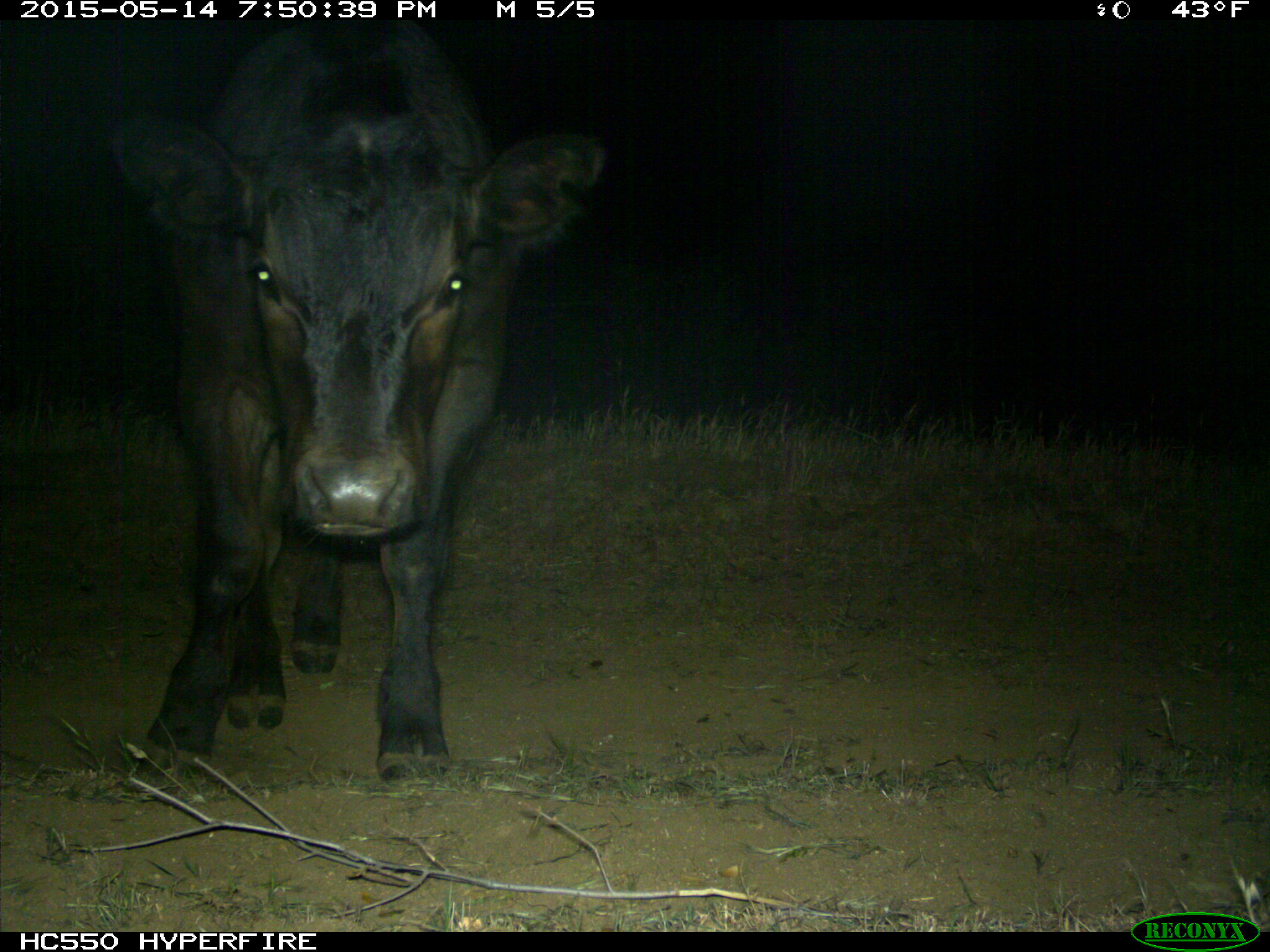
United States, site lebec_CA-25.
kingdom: Animalia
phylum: Chordata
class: Mammalia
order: Artiodactyla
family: Bovidae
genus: Bos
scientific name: Bos taurus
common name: domestic cow